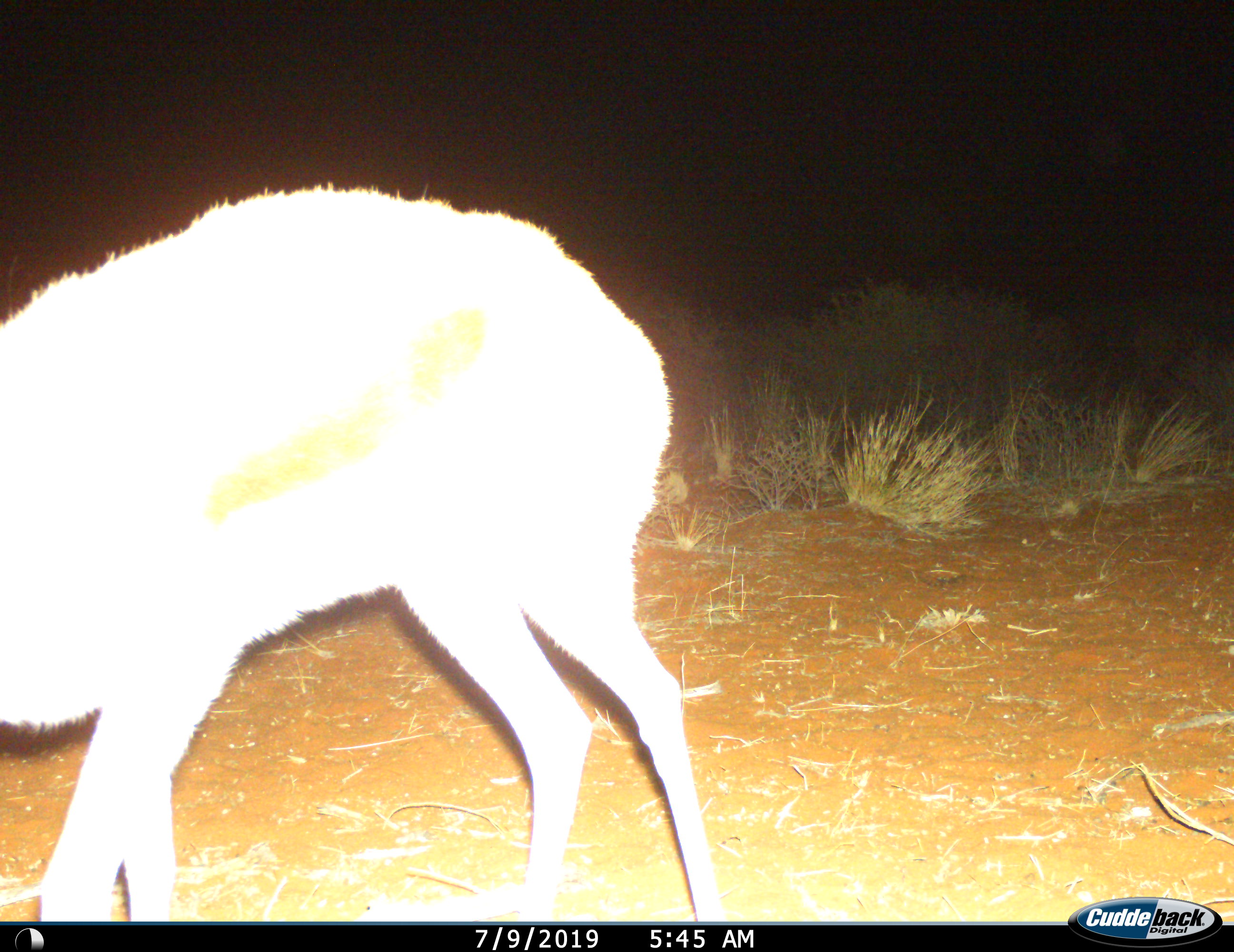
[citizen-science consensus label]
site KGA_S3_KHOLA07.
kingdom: Animalia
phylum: Chordata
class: Mammalia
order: Artiodactyla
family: Bovidae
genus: Antidorcas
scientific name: Antidorcas marsupialis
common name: springbok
Springbok (Antidorcas marsupialis), count 1. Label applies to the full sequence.